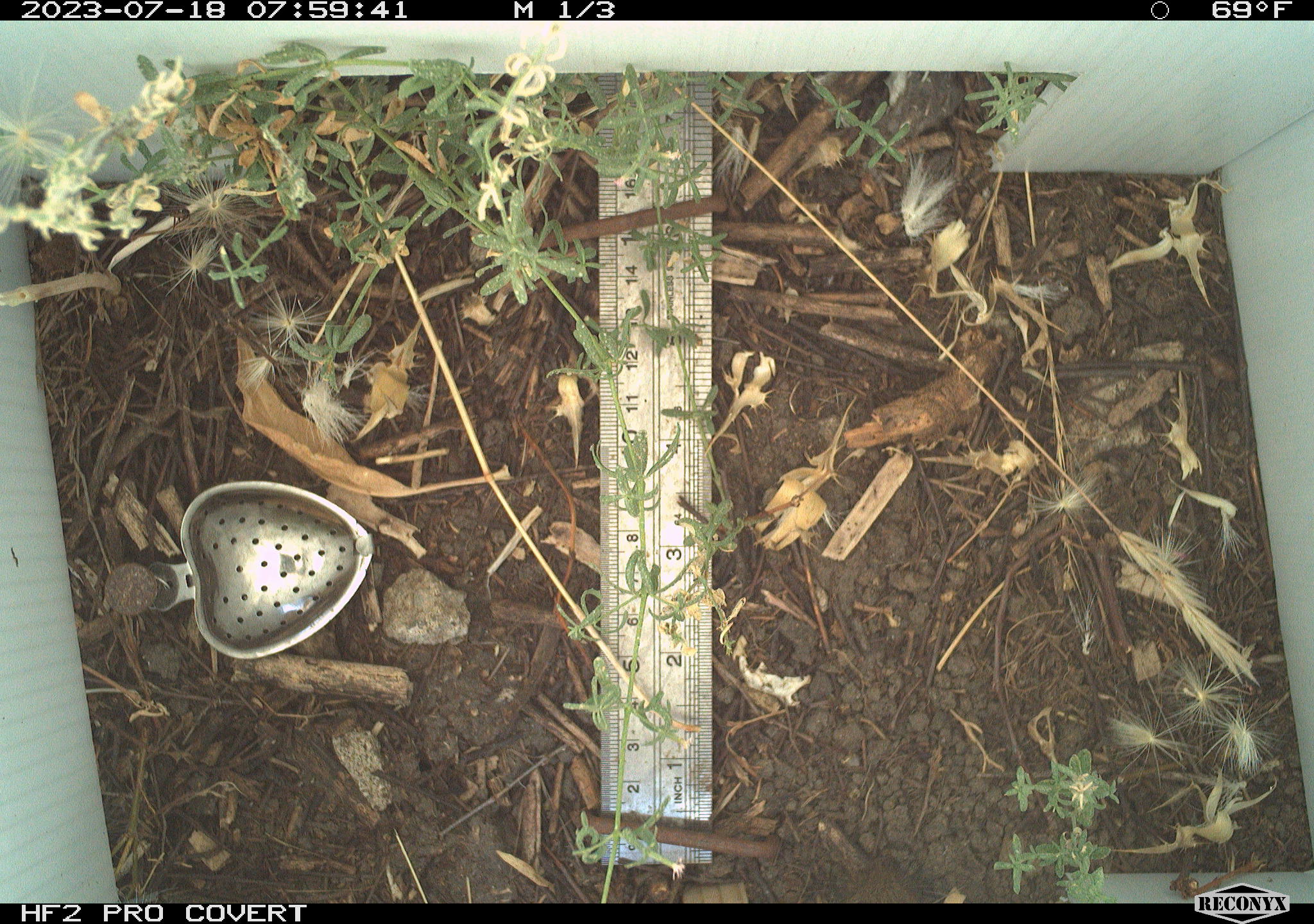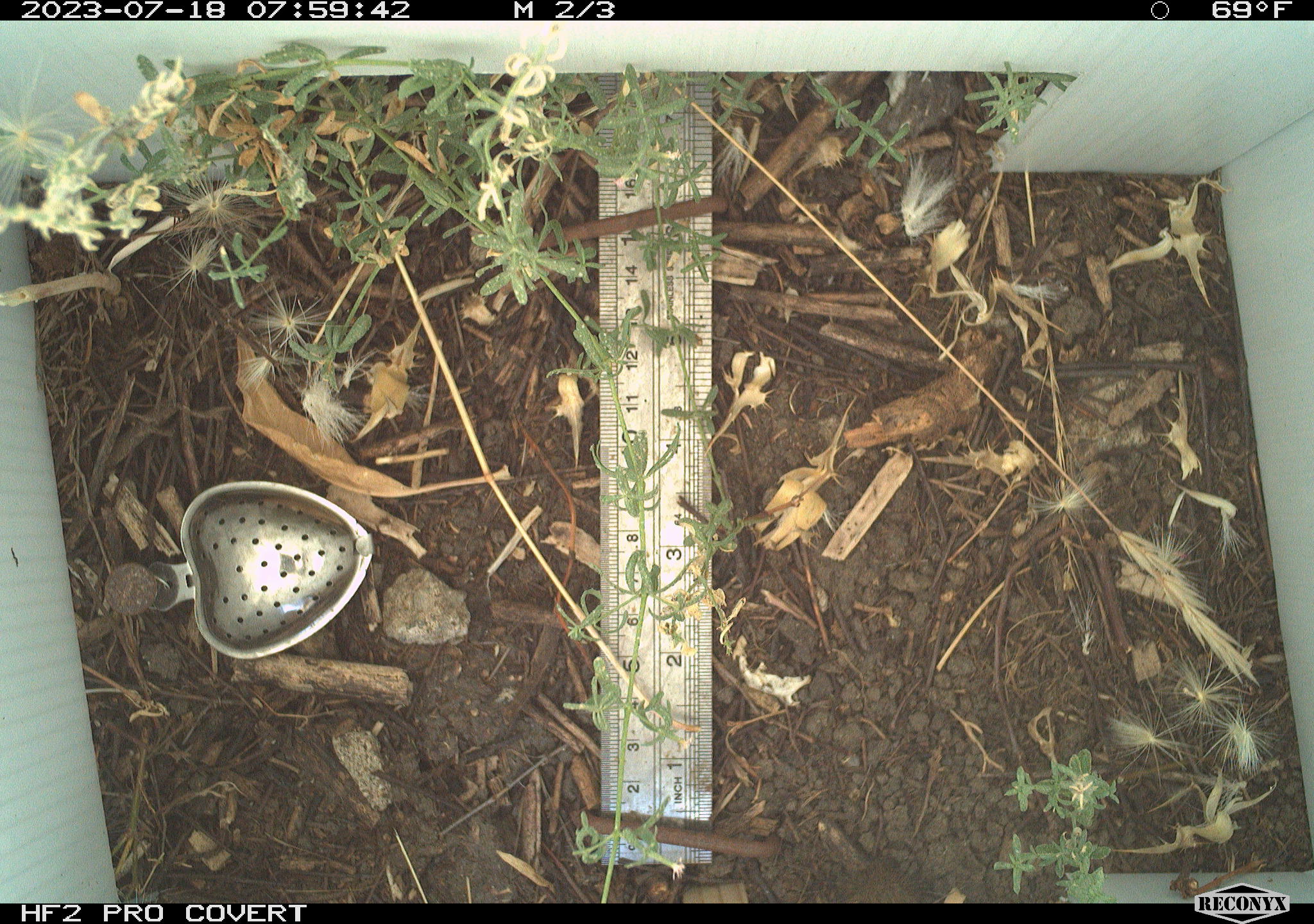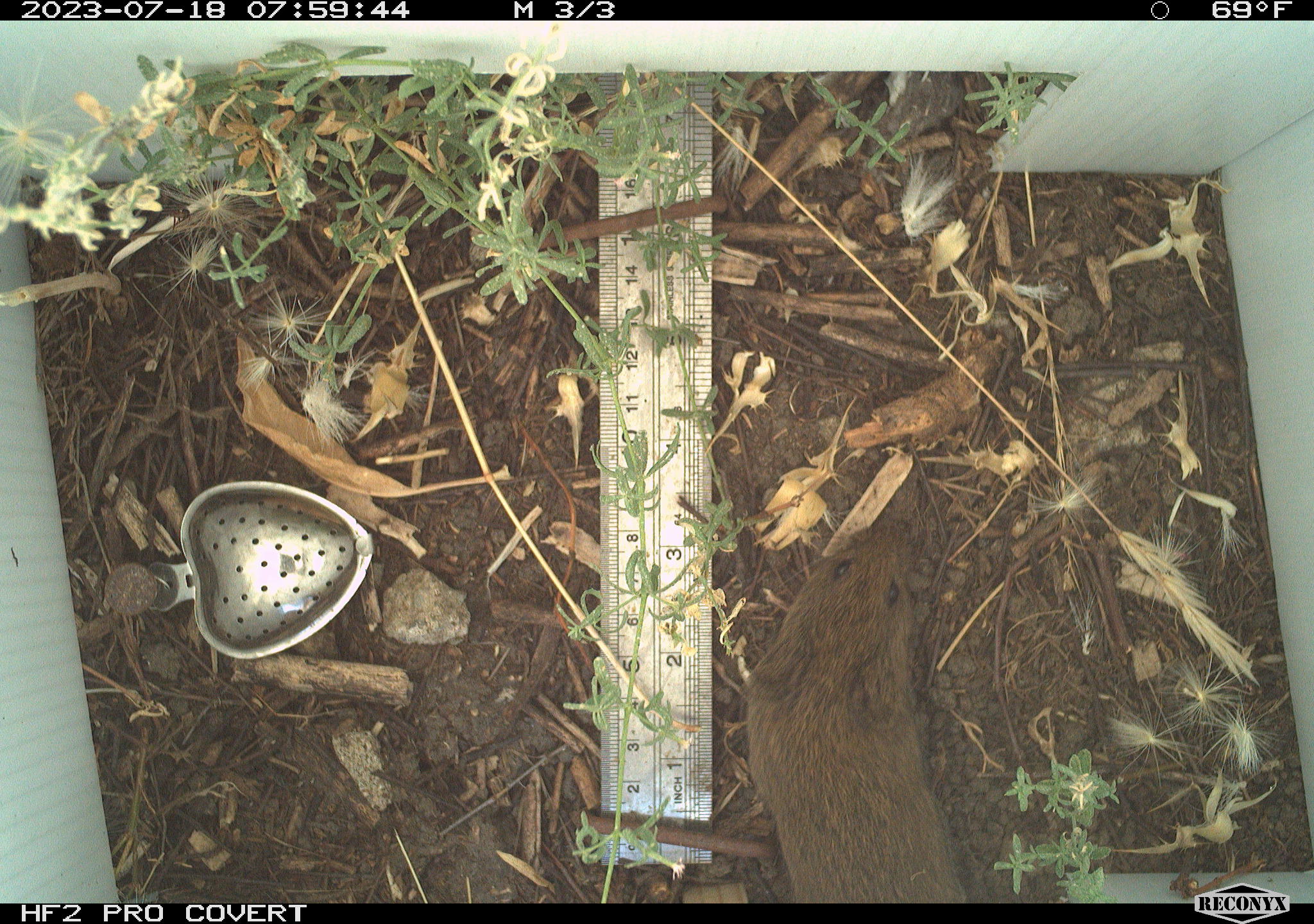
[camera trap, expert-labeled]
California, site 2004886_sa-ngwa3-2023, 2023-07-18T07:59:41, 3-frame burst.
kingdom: Animalia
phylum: Chordata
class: Mammalia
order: Rodentia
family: Cricetidae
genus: Microtus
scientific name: Microtus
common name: meadow vole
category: microtus species